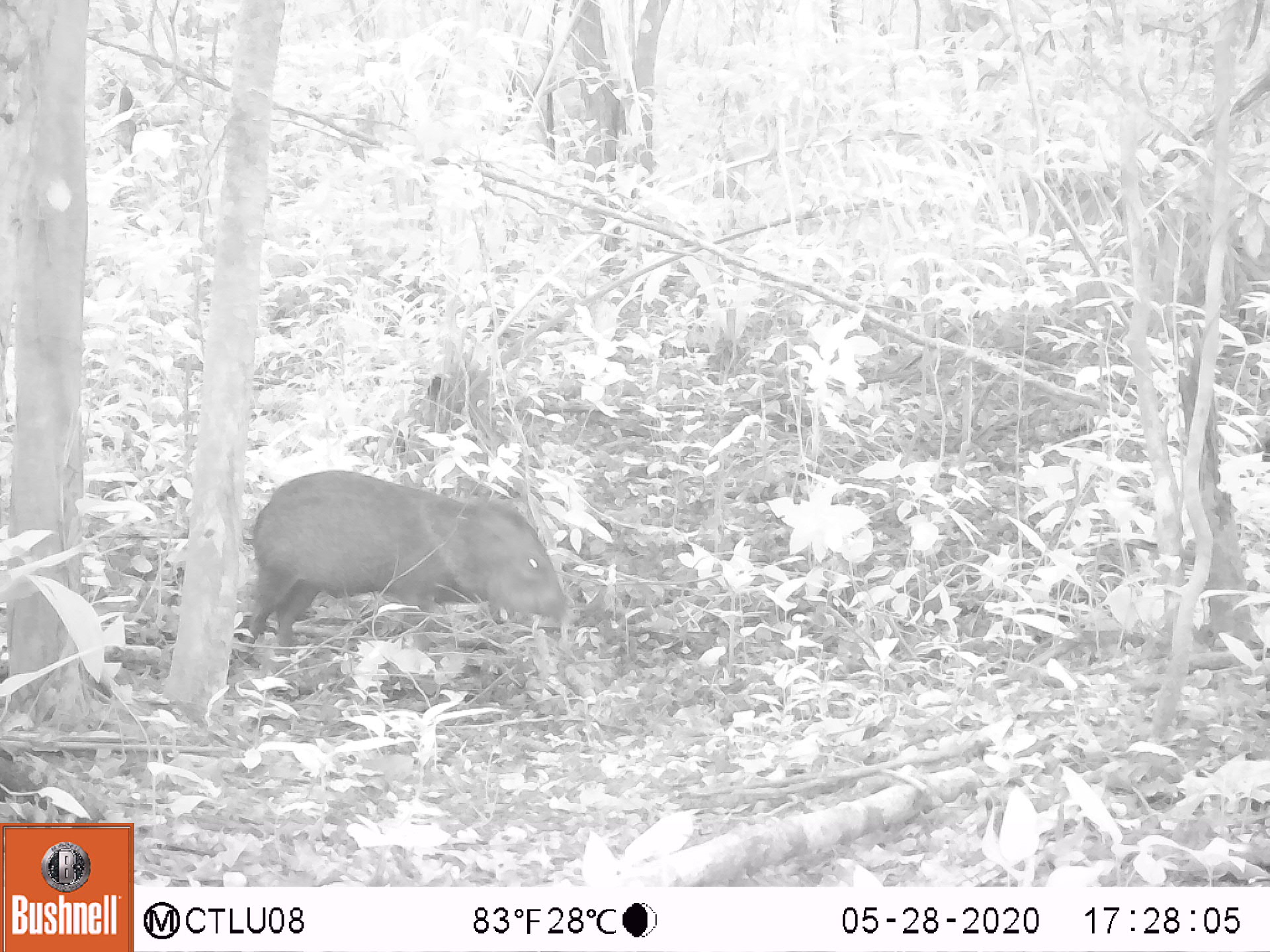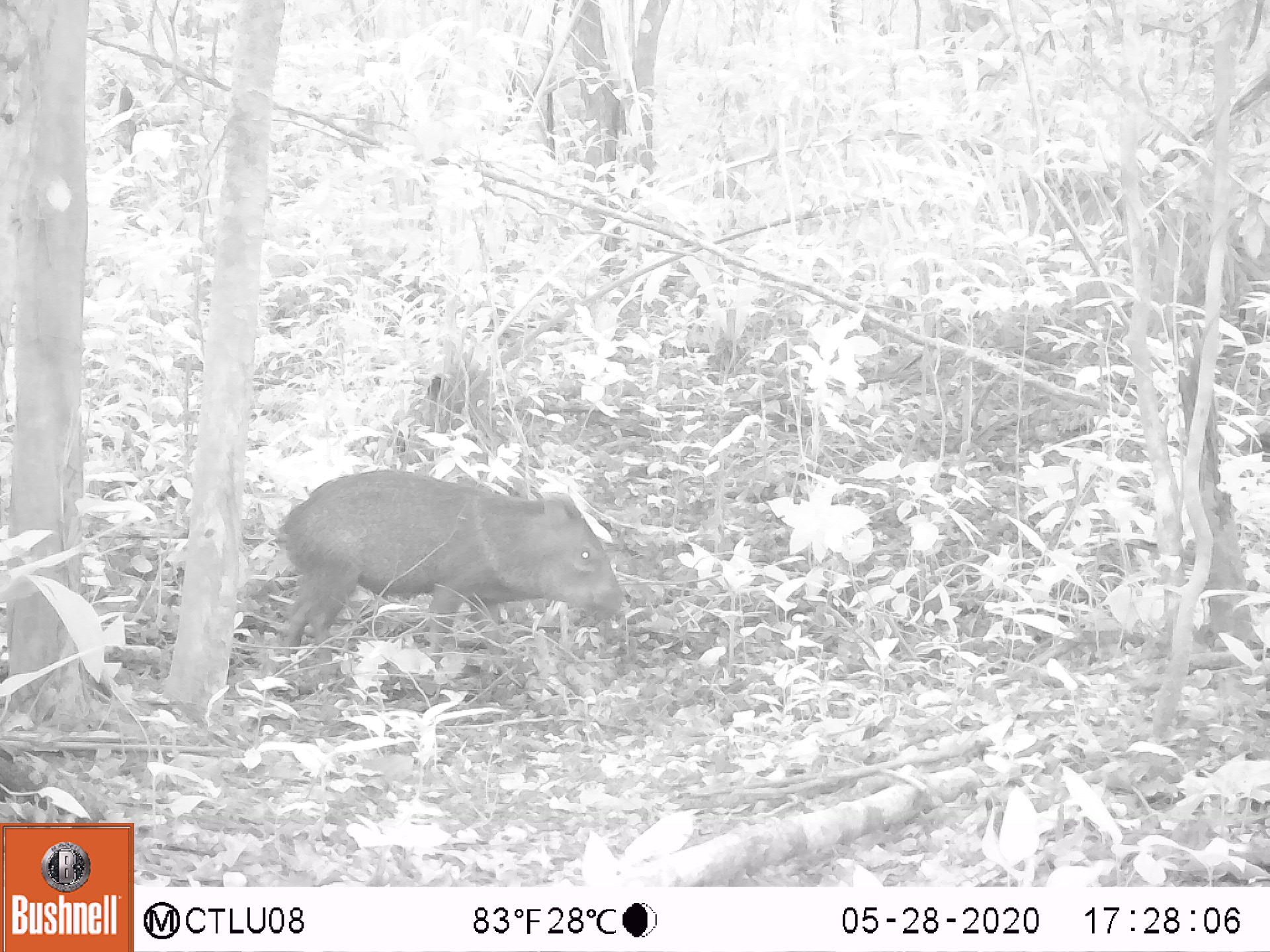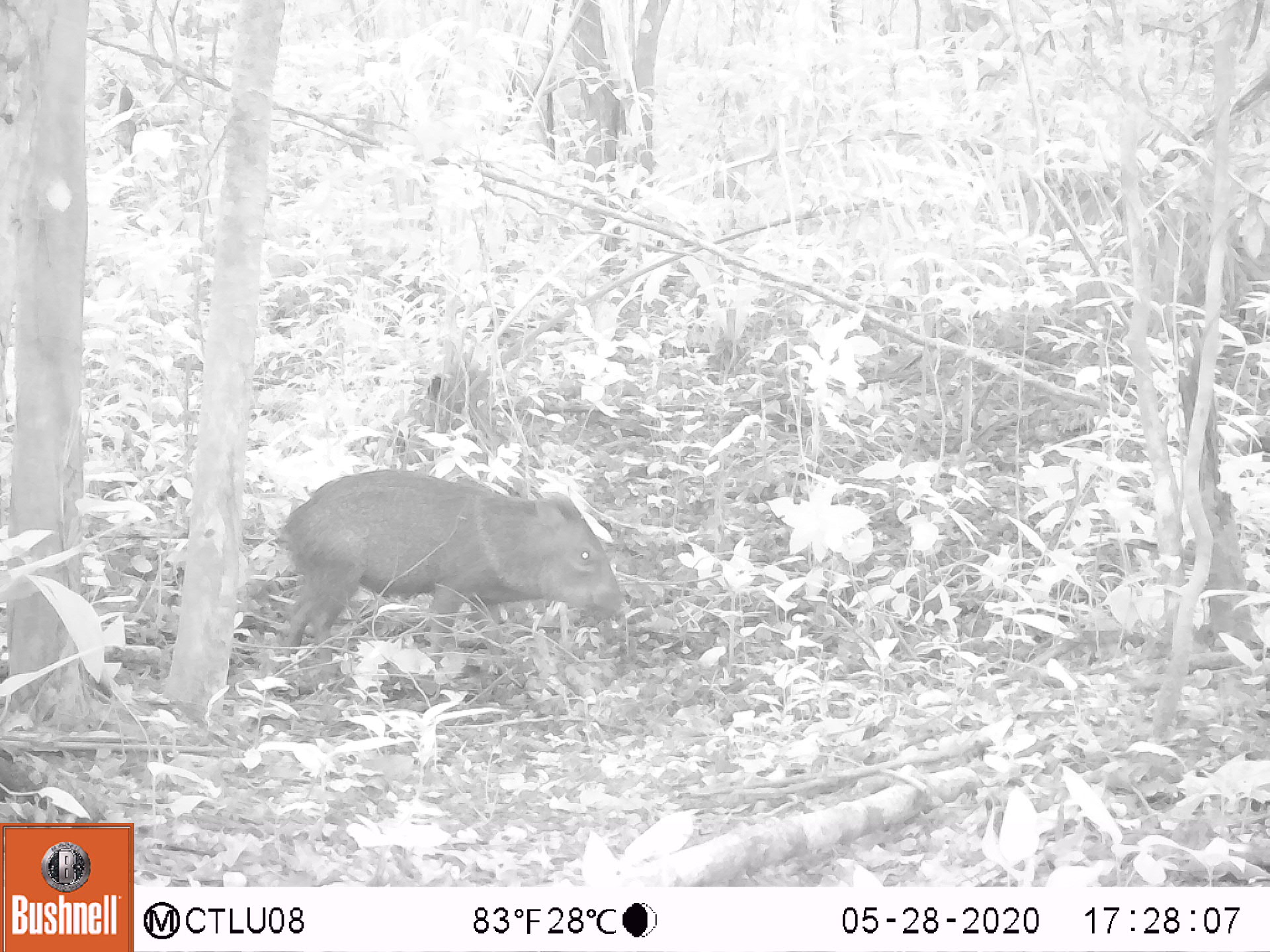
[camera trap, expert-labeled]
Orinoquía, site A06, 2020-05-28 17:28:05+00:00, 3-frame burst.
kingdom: Animalia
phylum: Chordata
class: Mammalia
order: Artiodactyla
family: Tayassuidae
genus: Pecari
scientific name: Pecari tajacu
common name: collared peccary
Collared peccary (Pecari tajacu).